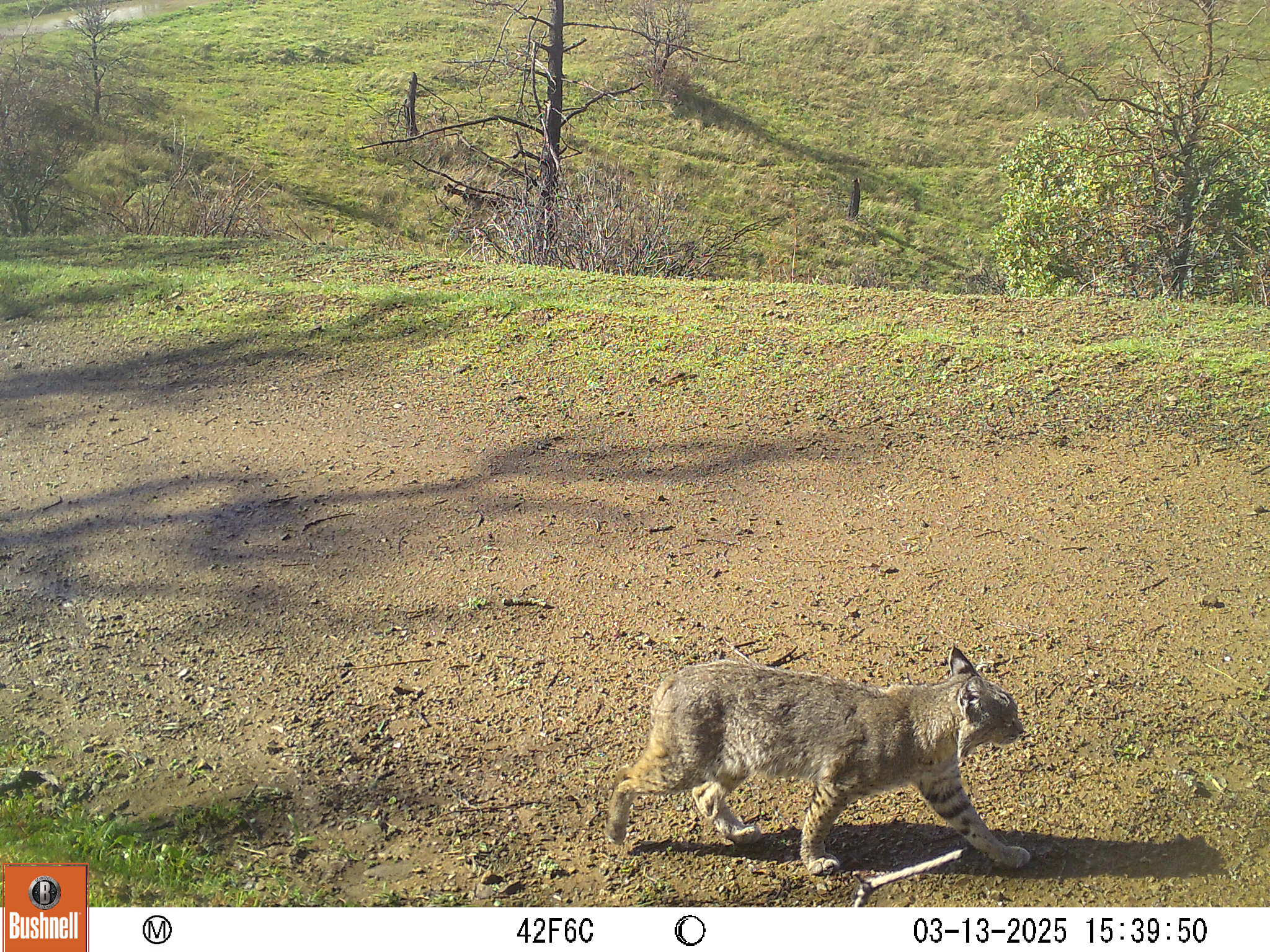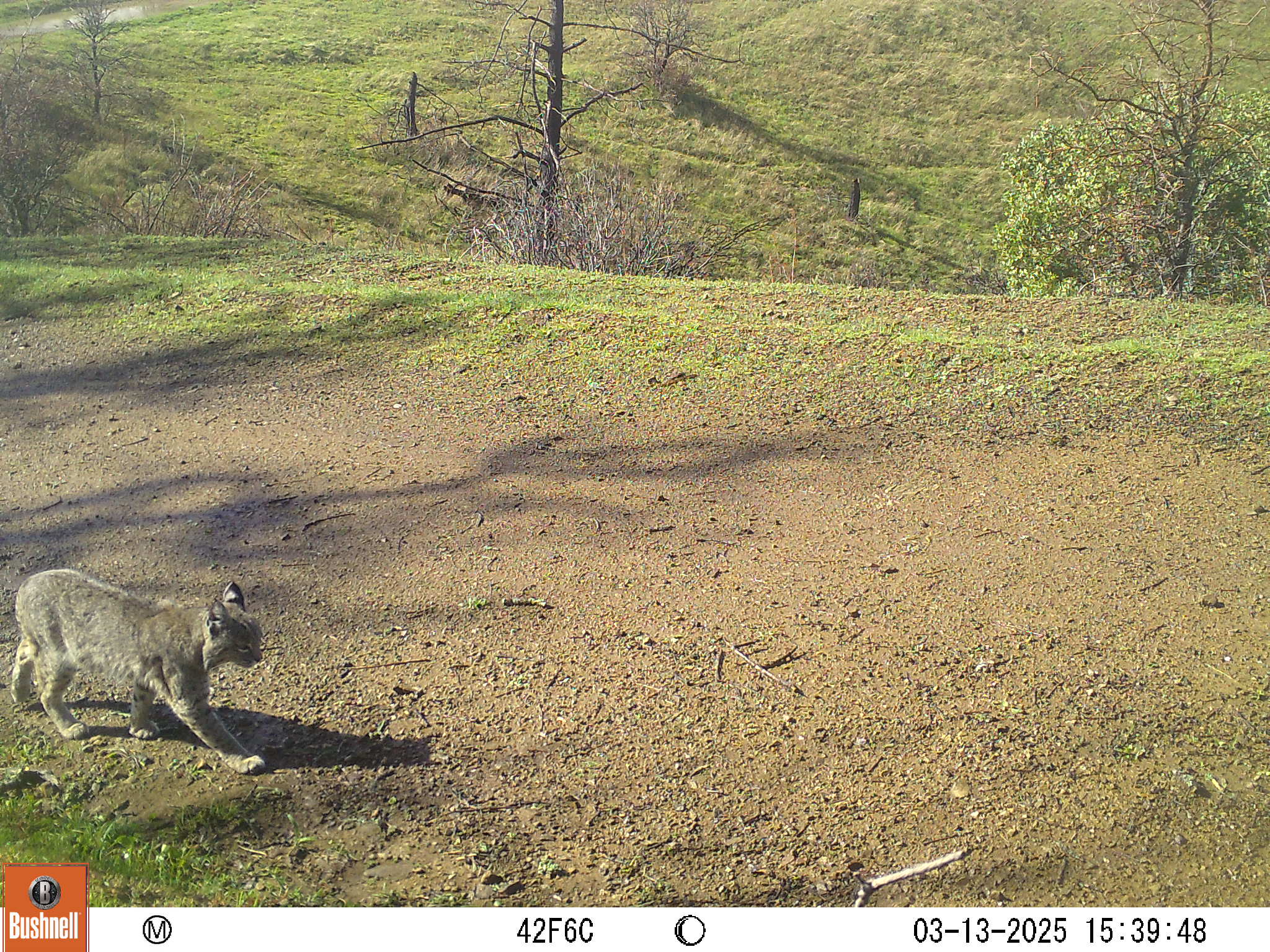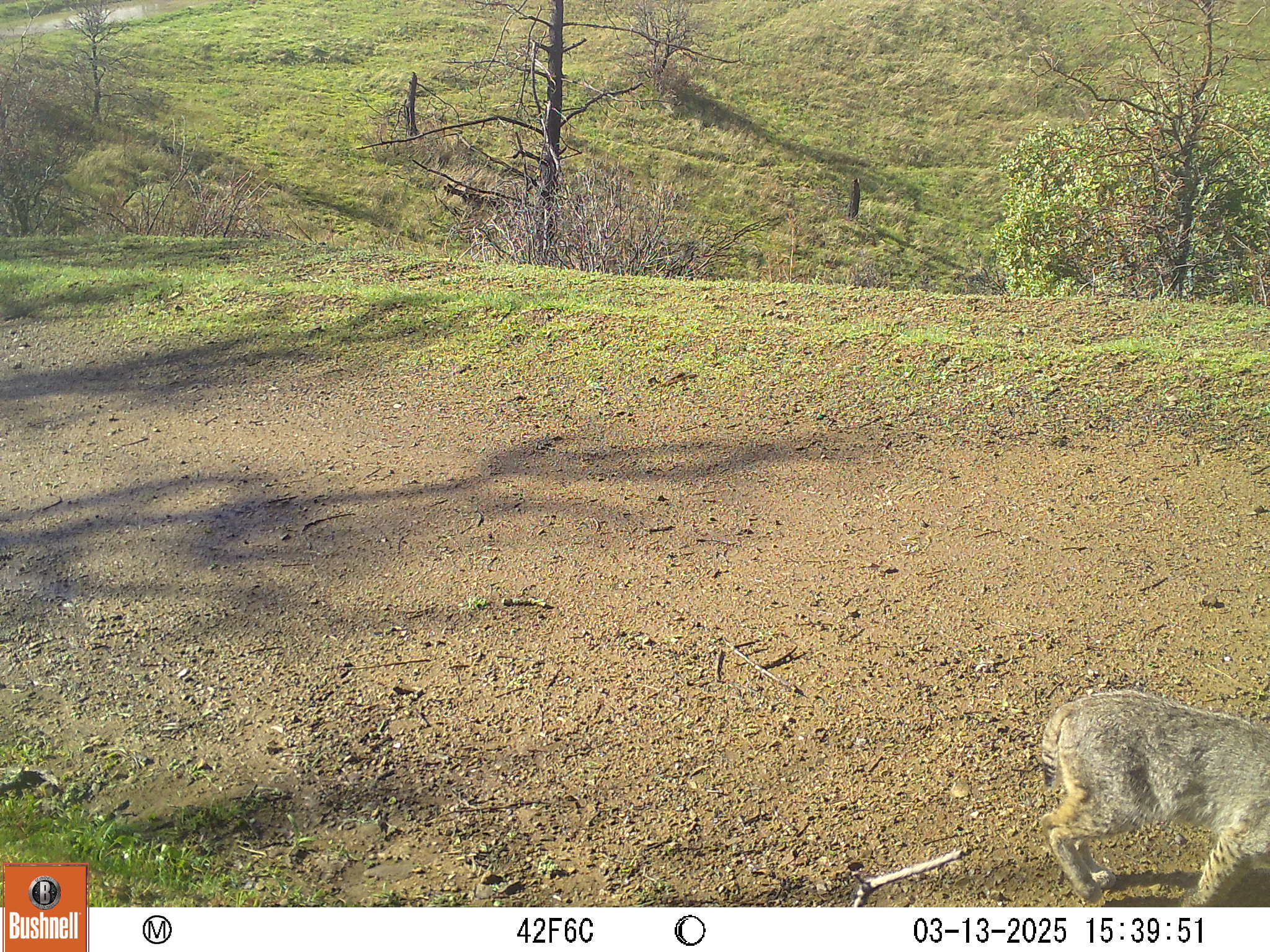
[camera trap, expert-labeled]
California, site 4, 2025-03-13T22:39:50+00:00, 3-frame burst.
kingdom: Animalia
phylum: Chordata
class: Mammalia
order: Carnivora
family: Felidae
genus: Lynx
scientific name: Lynx rufus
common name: bobcat